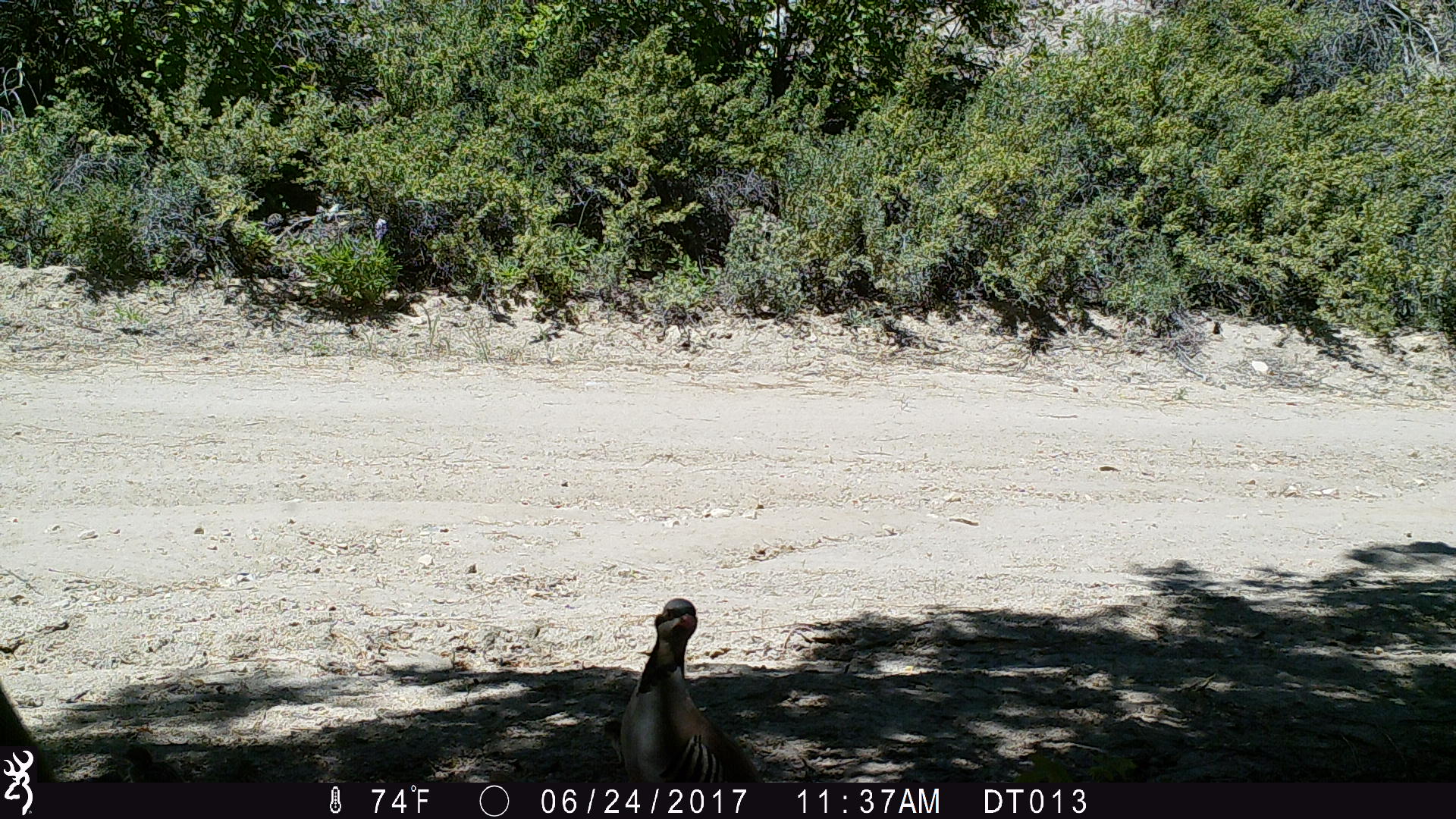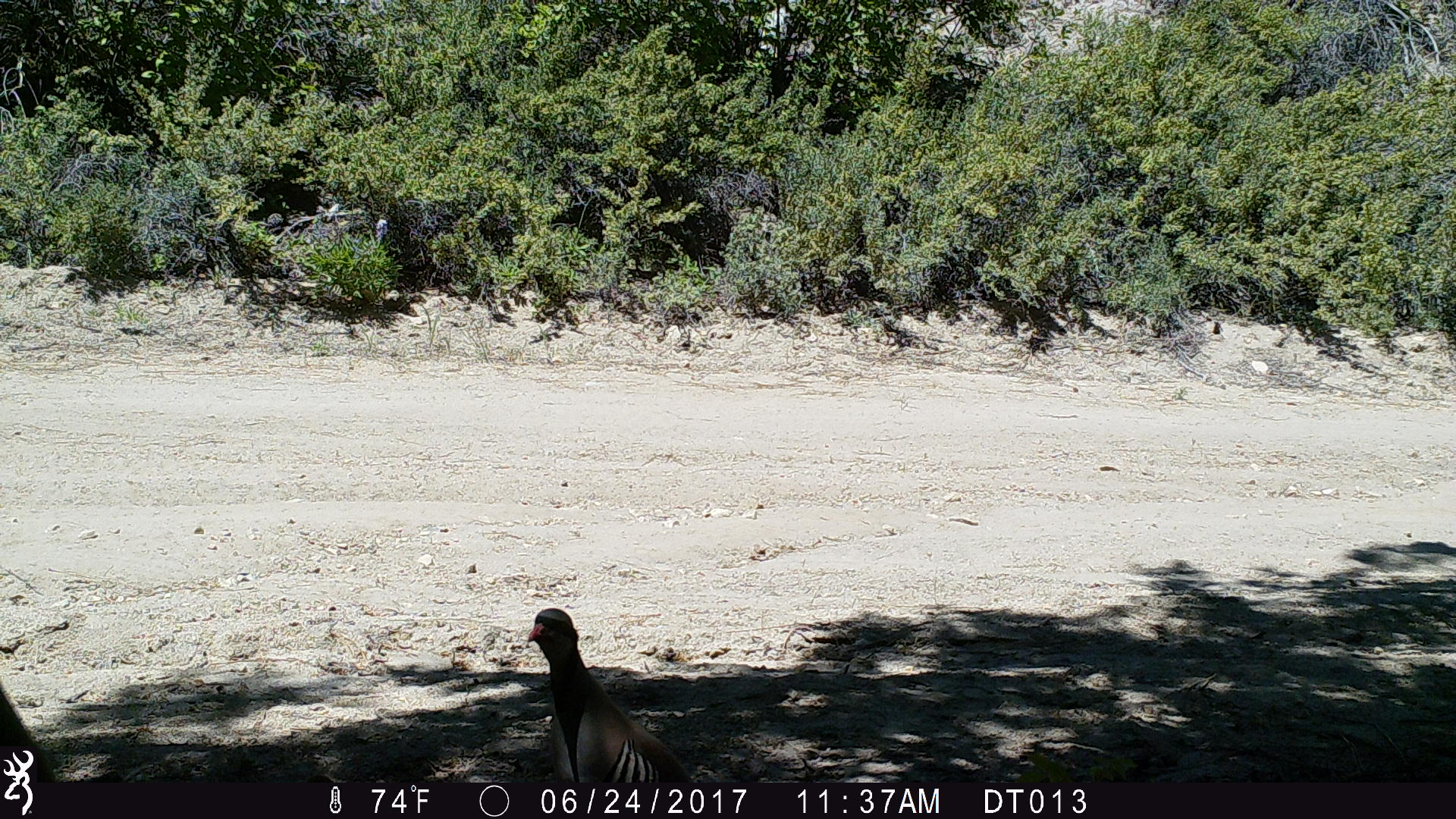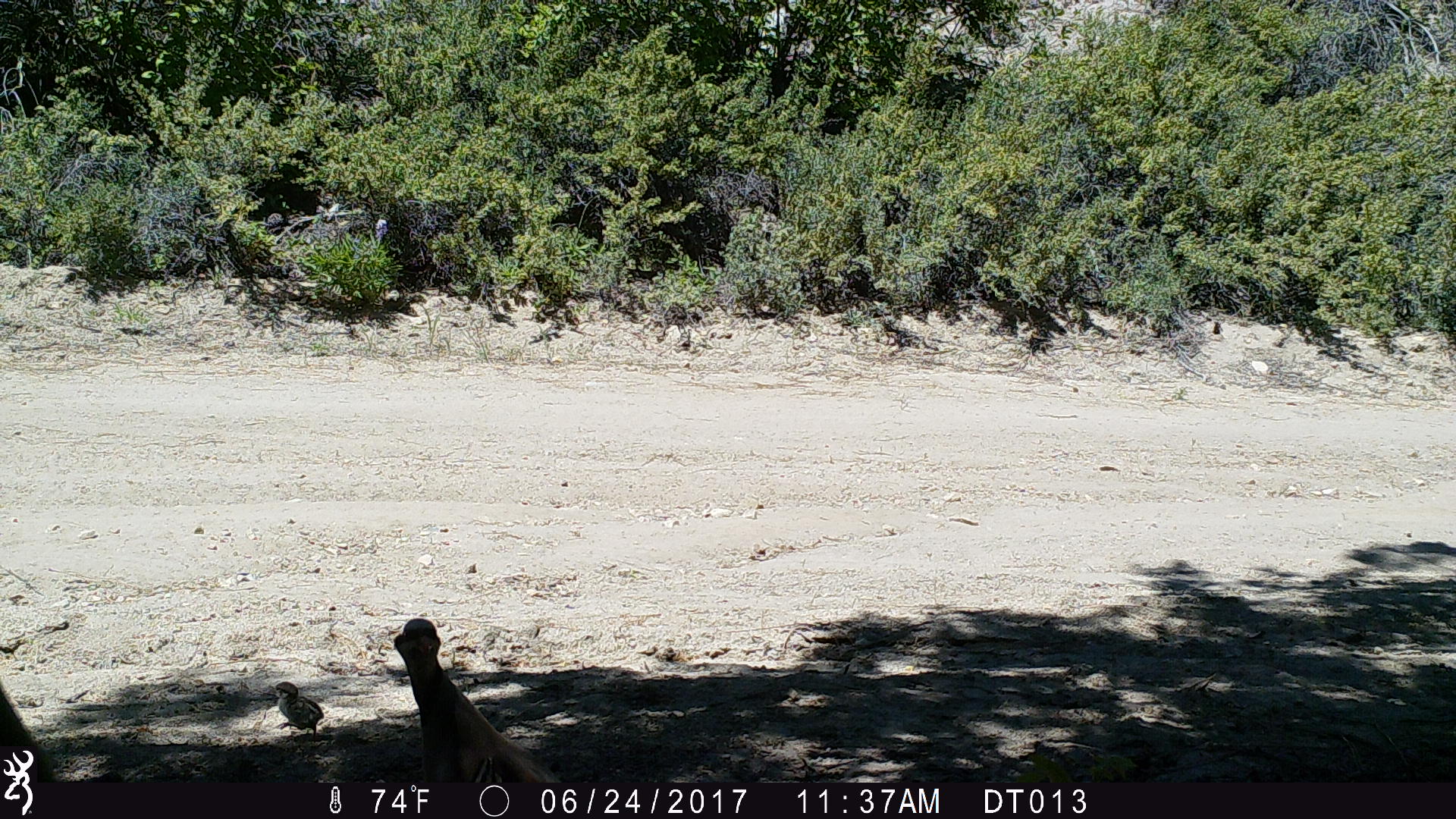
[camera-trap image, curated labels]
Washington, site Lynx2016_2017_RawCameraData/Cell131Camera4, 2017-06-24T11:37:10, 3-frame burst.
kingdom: Animalia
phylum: Chordata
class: Aves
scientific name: Aves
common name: birds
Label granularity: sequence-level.